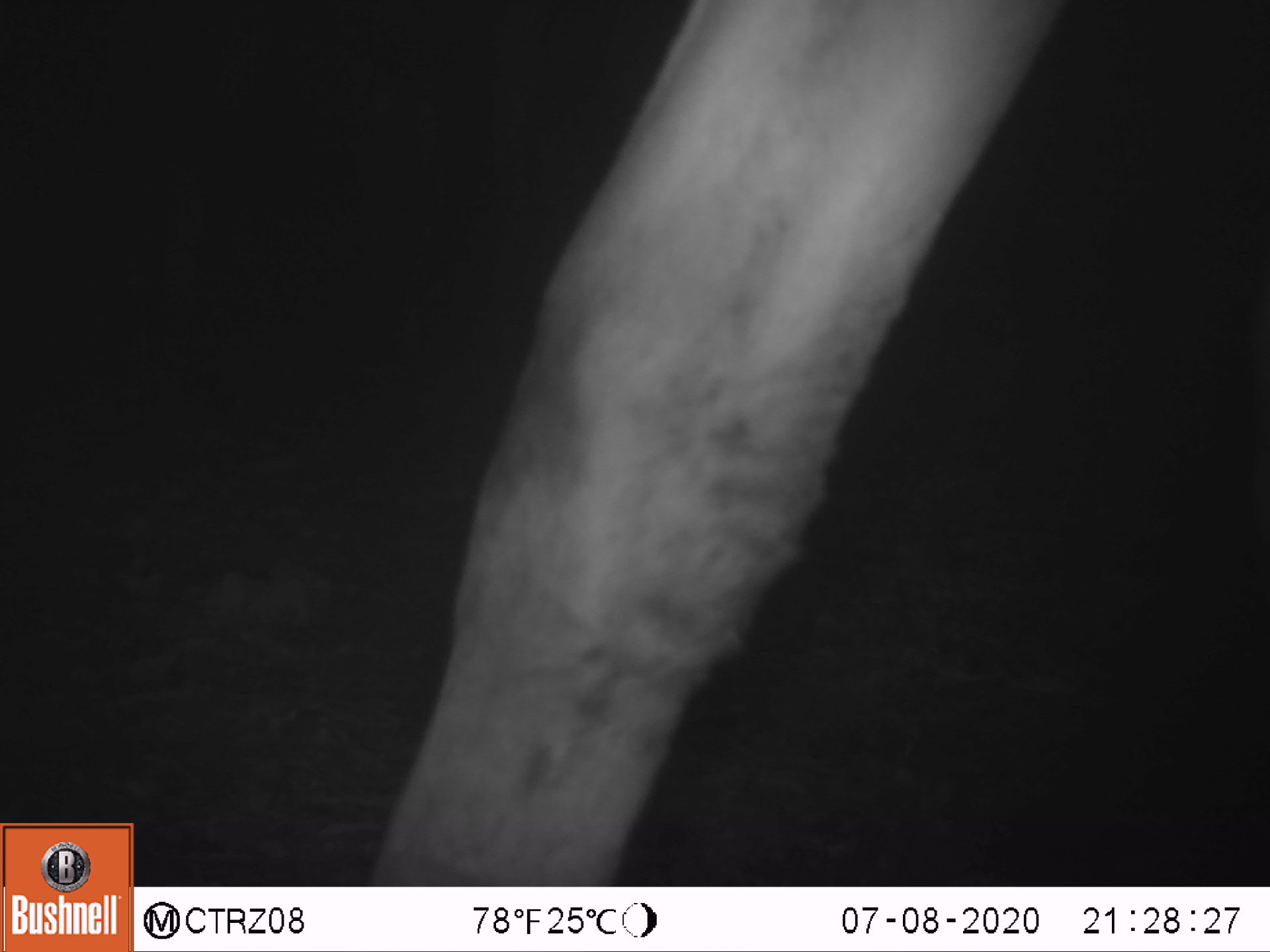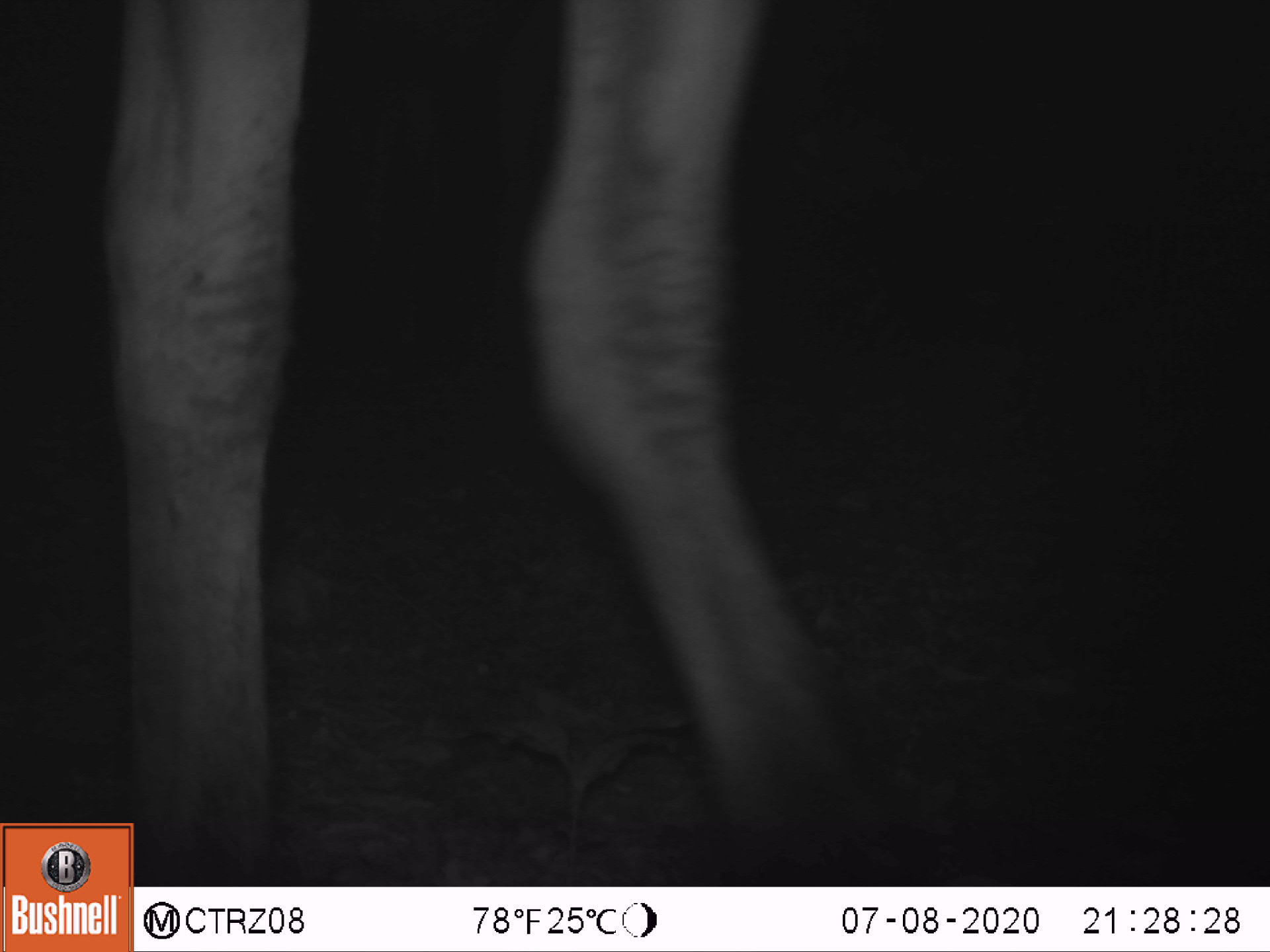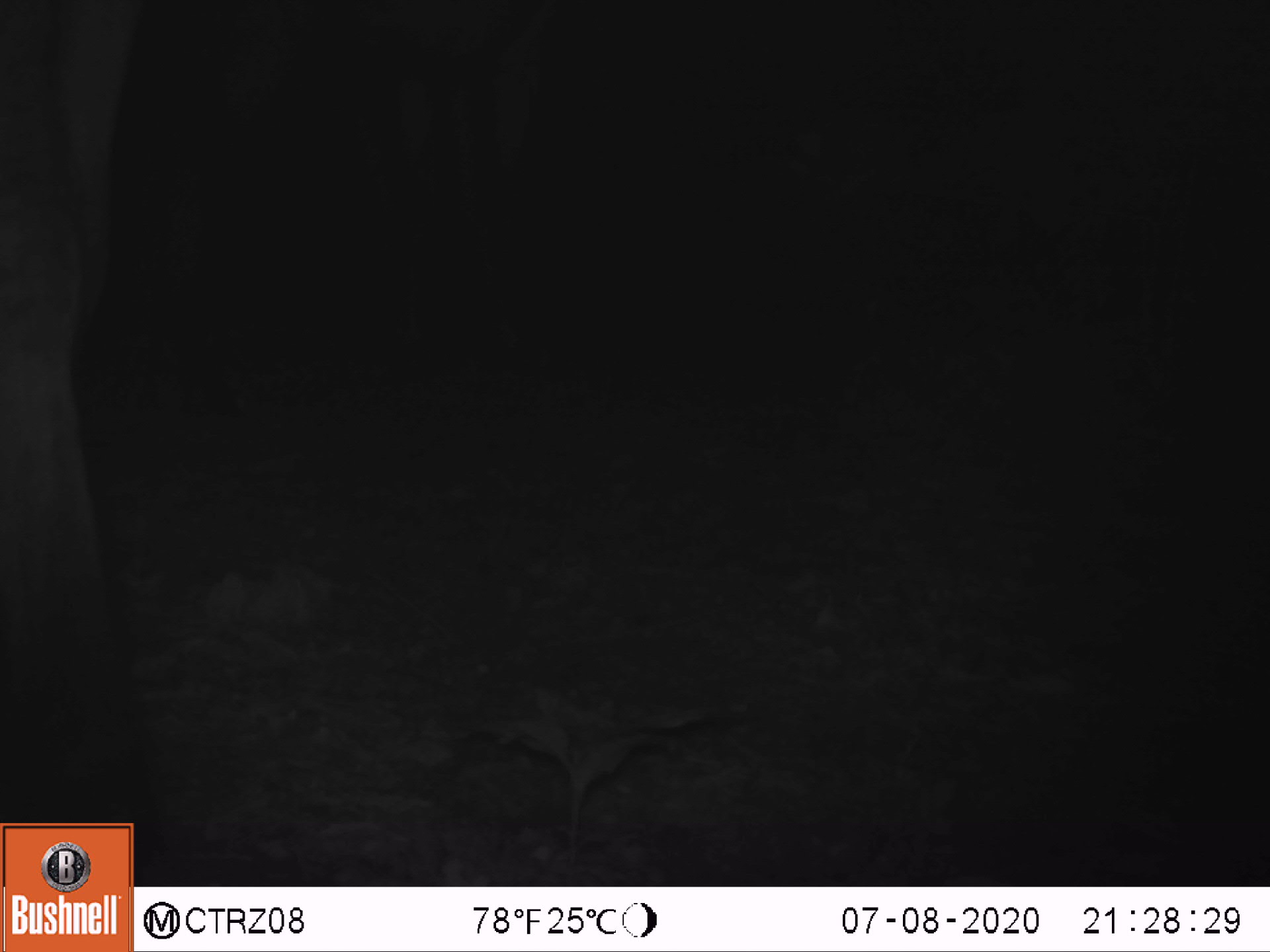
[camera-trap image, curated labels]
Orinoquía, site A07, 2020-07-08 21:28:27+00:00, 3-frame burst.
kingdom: Animalia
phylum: Chordata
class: Mammalia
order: Perissodactyla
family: Equidae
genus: Equus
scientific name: Equus caballus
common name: domestic horse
Domestic horse (Equus caballus).